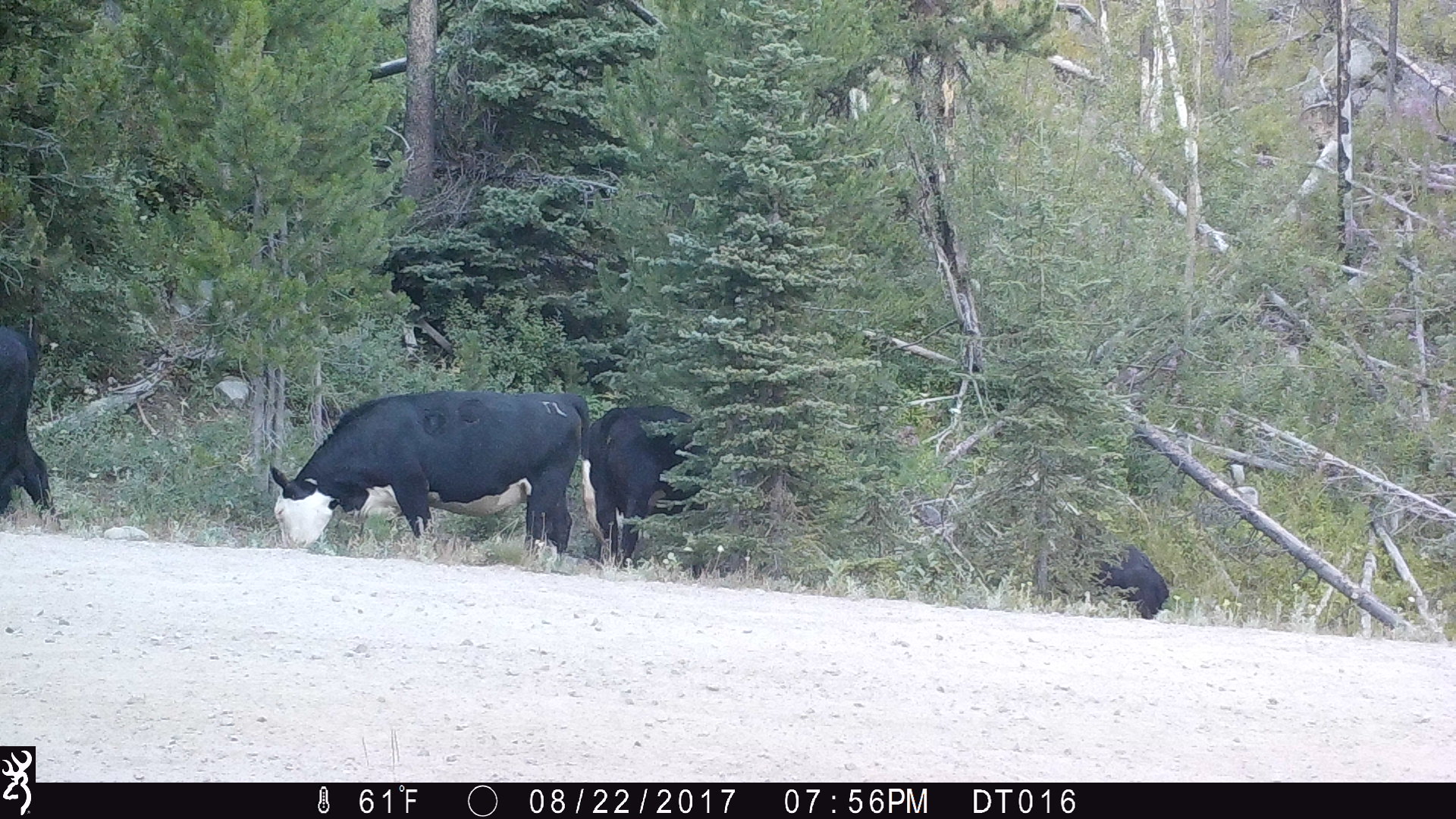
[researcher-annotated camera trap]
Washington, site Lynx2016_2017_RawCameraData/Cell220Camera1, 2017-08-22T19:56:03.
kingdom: Animalia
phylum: Chordata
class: Mammalia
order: Artiodactyla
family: Bovidae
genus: Bos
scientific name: Bos taurus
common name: domestic cattle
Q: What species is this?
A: Domestic cattle (Bos taurus).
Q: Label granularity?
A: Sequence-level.